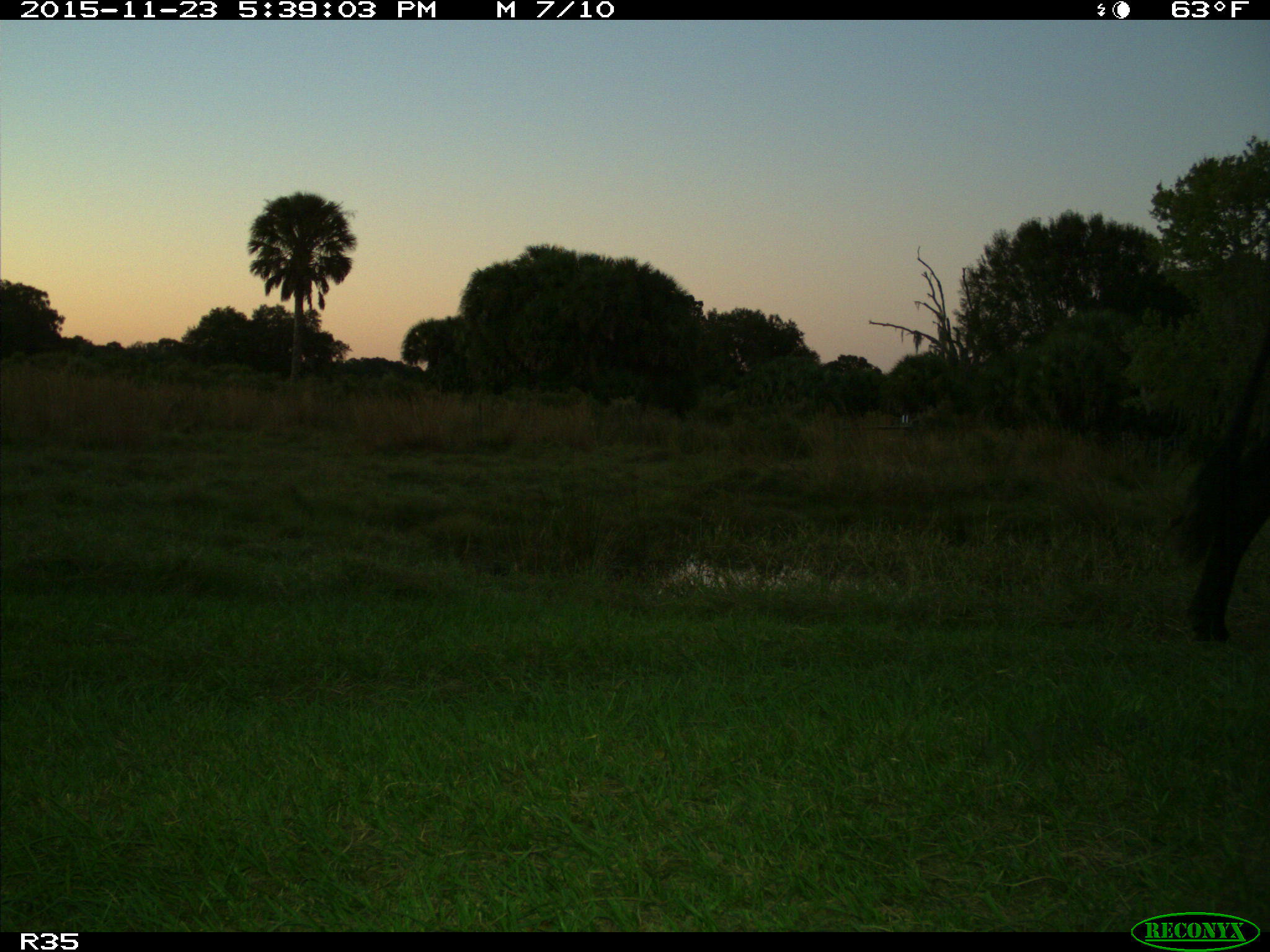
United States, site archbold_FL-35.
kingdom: Animalia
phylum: Chordata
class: Mammalia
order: Artiodactyla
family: Bovidae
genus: Bos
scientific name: Bos taurus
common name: domestic cow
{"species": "Bos taurus (domestic cow)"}